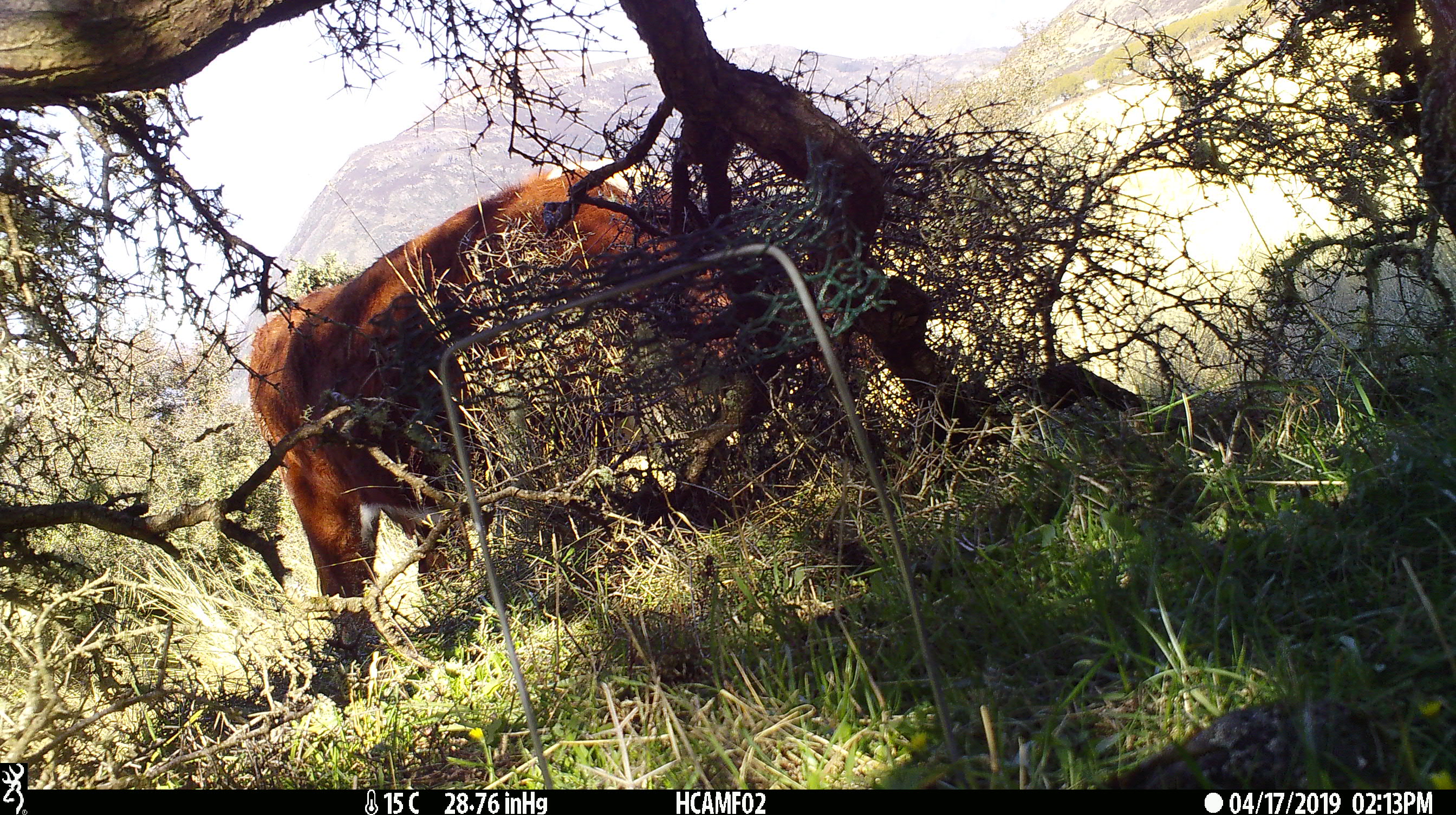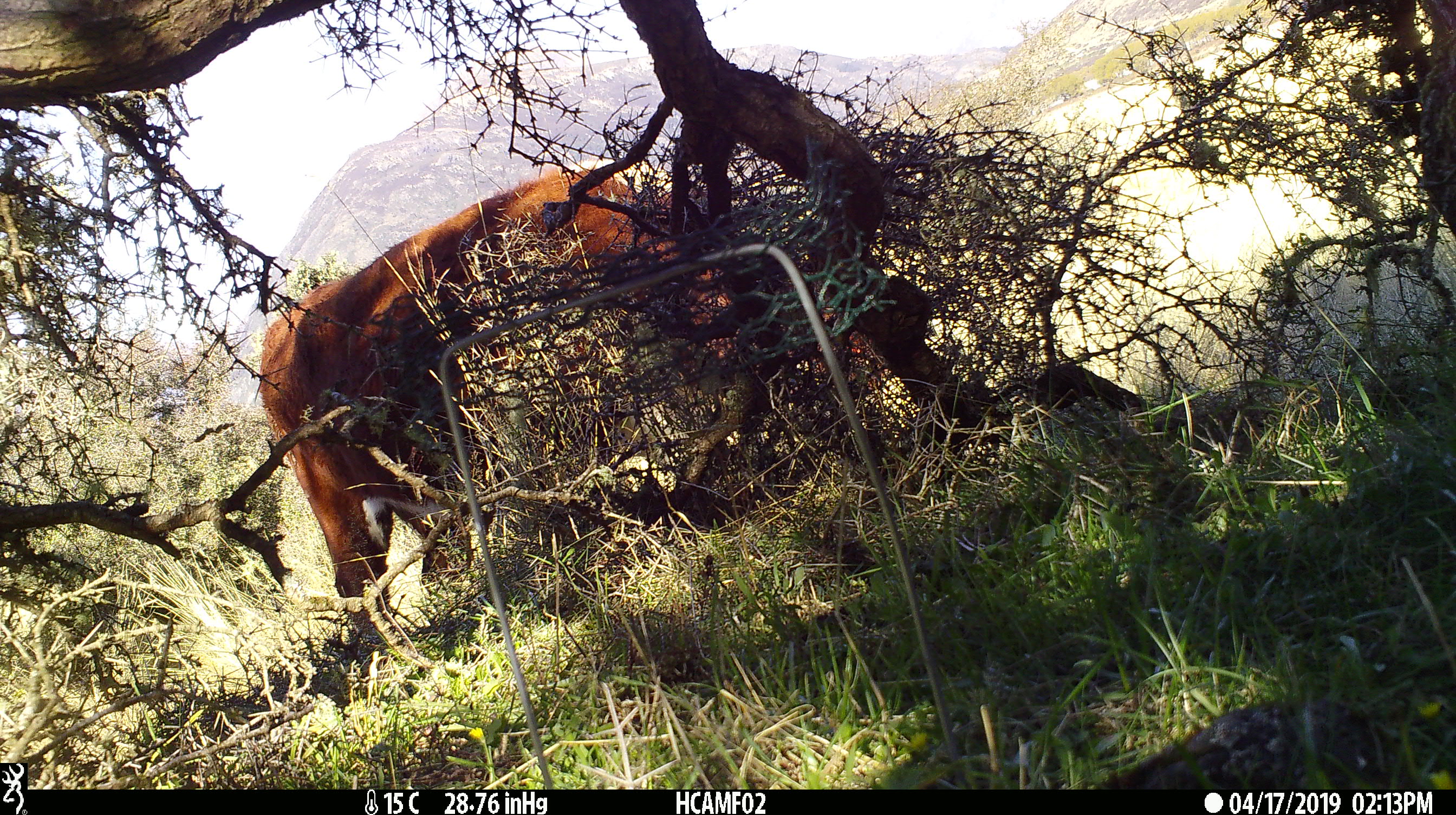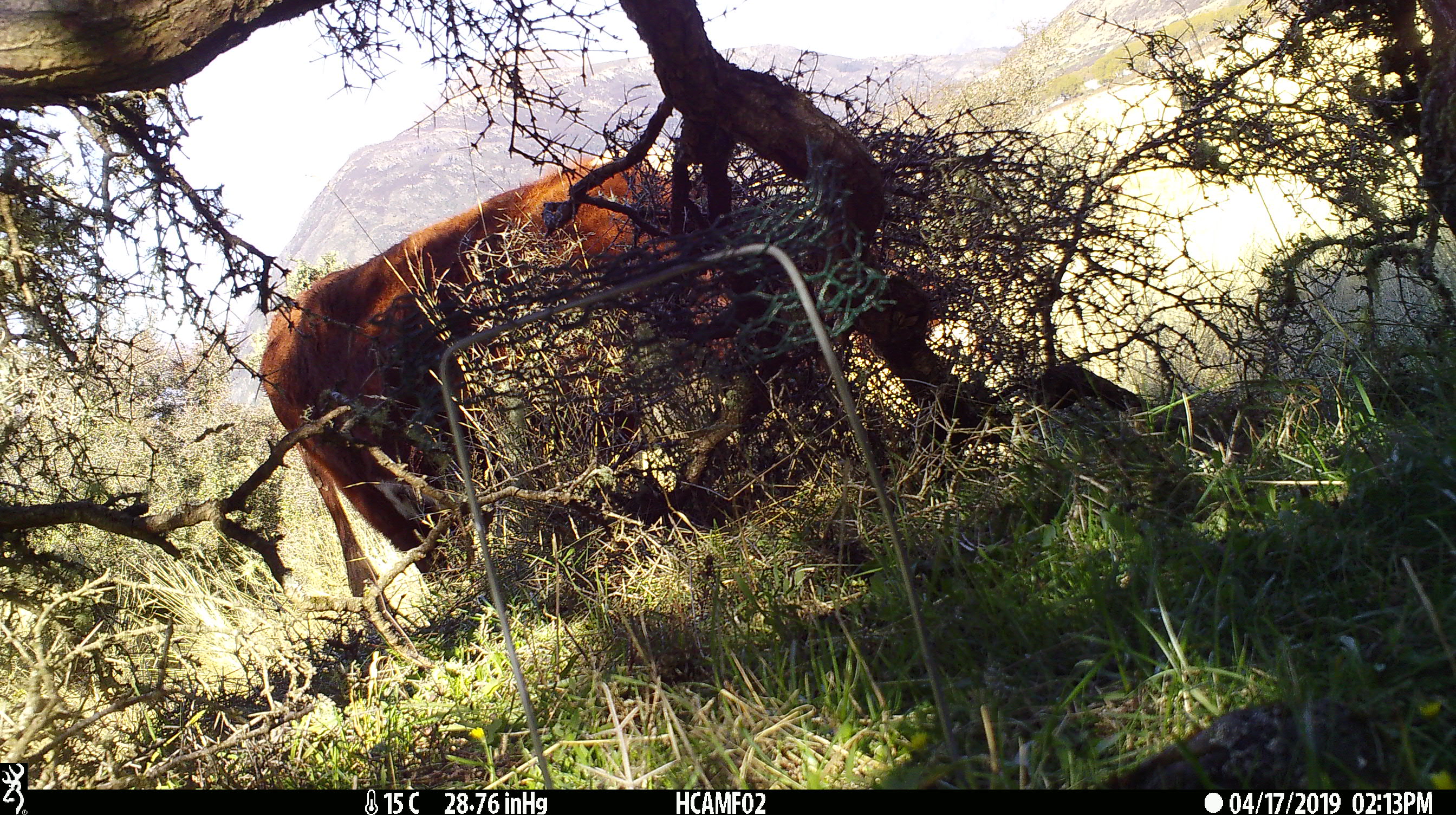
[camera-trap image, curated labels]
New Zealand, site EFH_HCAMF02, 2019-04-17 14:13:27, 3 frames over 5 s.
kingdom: Animalia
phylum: Chordata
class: Mammalia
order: Artiodactyla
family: Bovidae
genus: Bos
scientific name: Bos taurus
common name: domestic cow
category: cow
Cow (domestic cow) (Bos taurus).